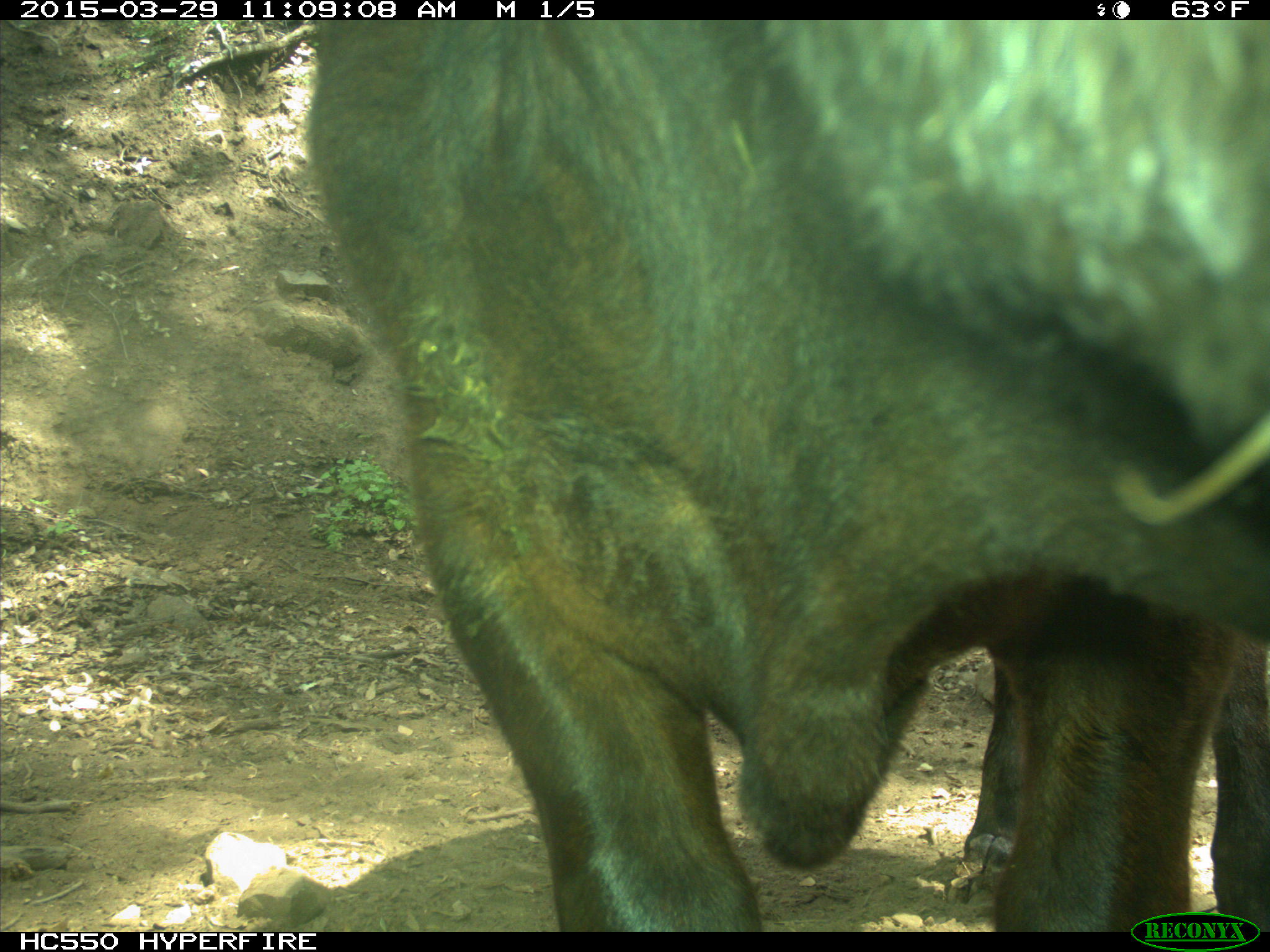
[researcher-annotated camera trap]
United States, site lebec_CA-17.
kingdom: Animalia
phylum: Chordata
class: Mammalia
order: Artiodactyla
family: Bovidae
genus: Bos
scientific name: Bos taurus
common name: domestic cow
Bos taurus (domestic cow).